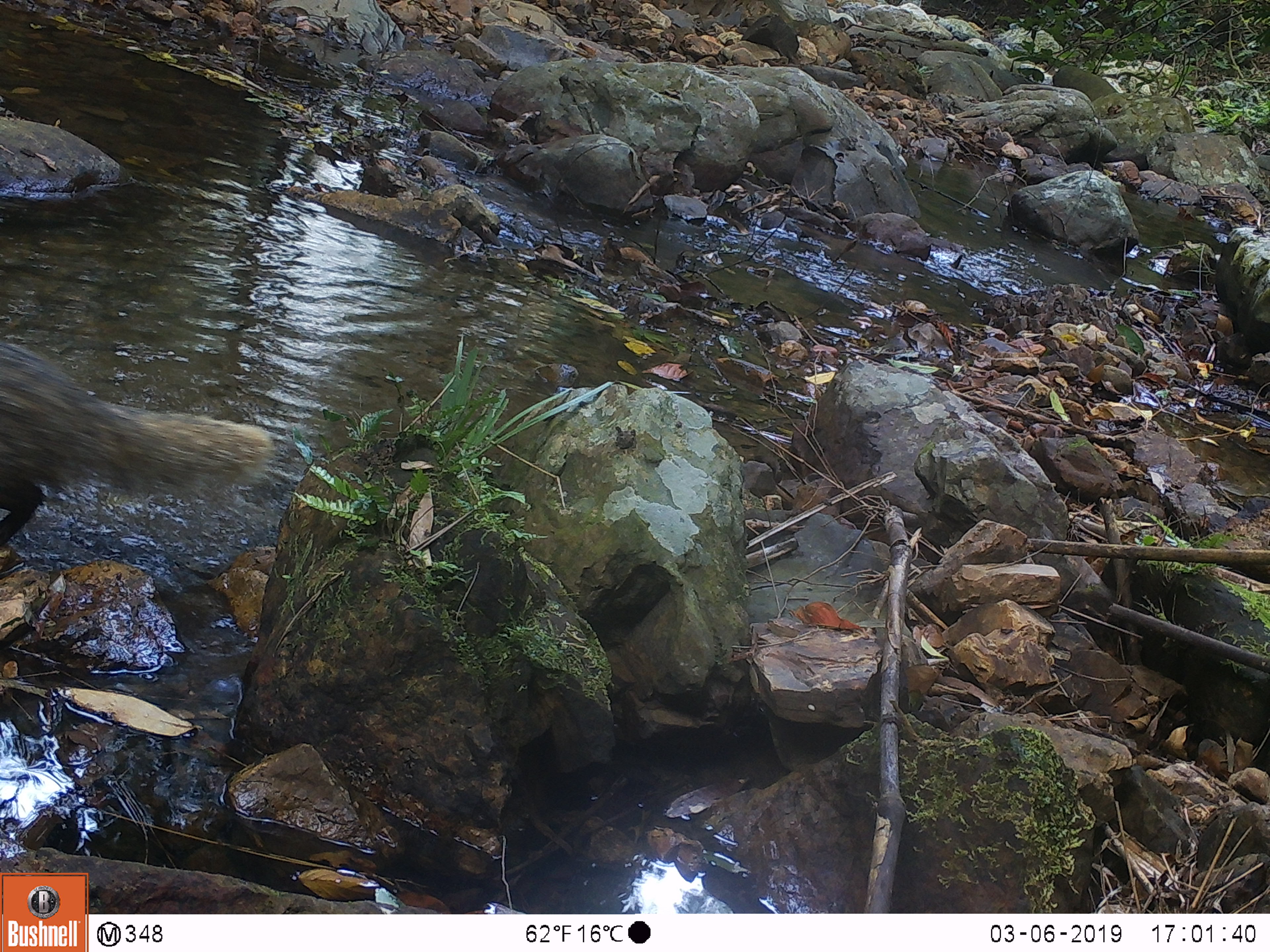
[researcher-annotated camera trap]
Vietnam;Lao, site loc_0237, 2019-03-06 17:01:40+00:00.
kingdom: Animalia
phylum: Chordata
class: Mammalia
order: Carnivora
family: Herpestidae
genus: Urva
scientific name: Urva urva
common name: crab-eating mongoose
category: crab eating mongoose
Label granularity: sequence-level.